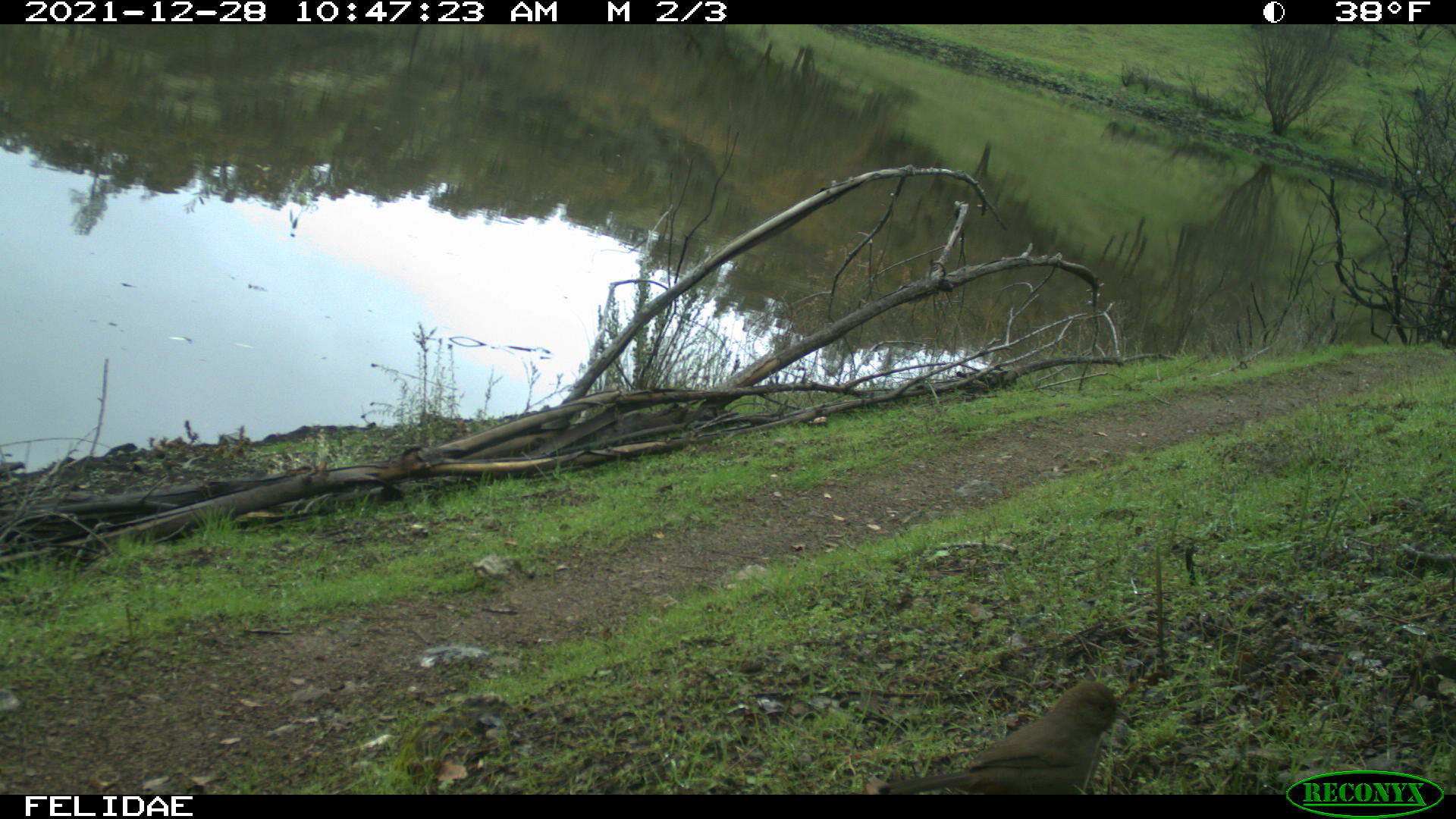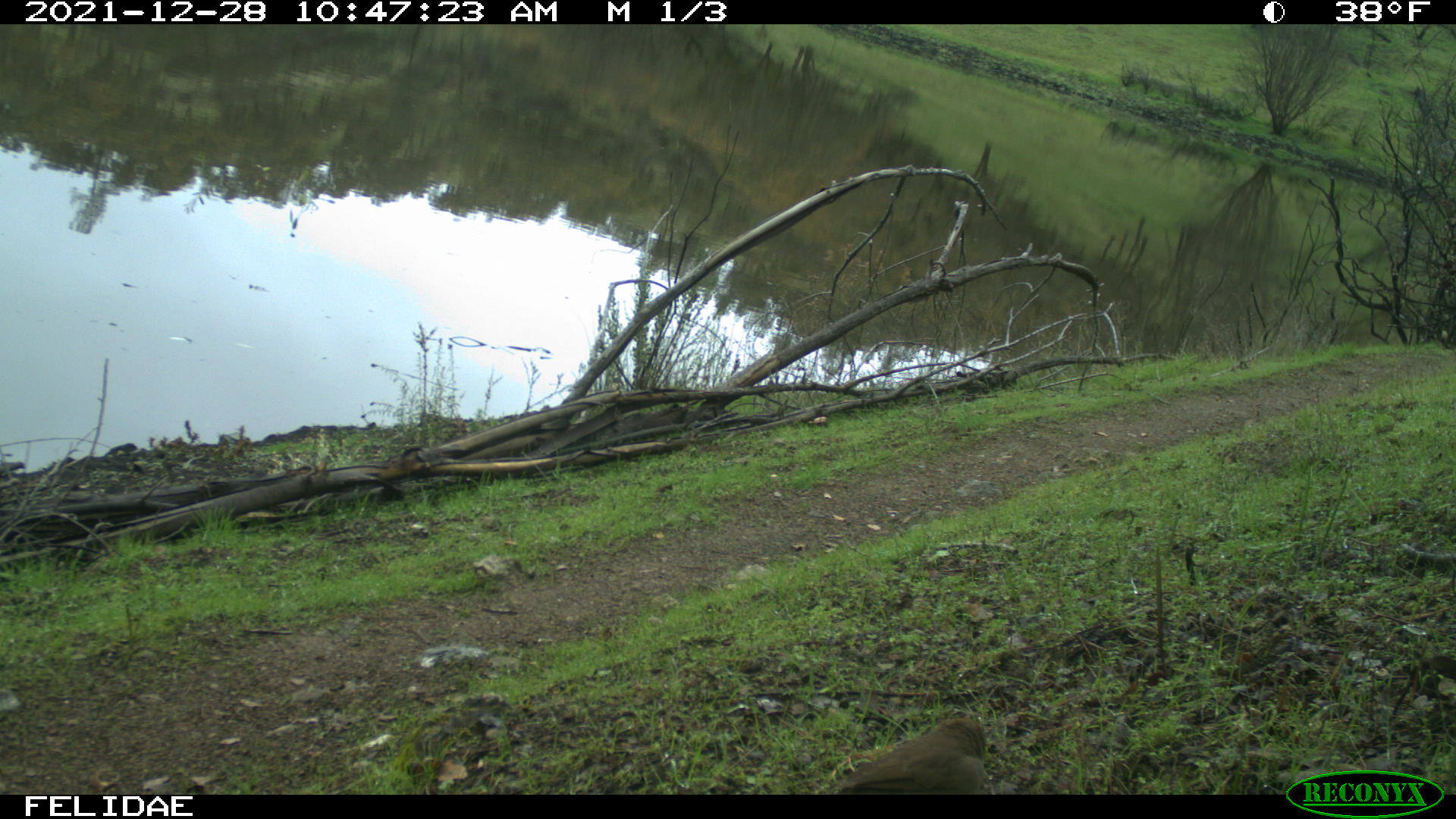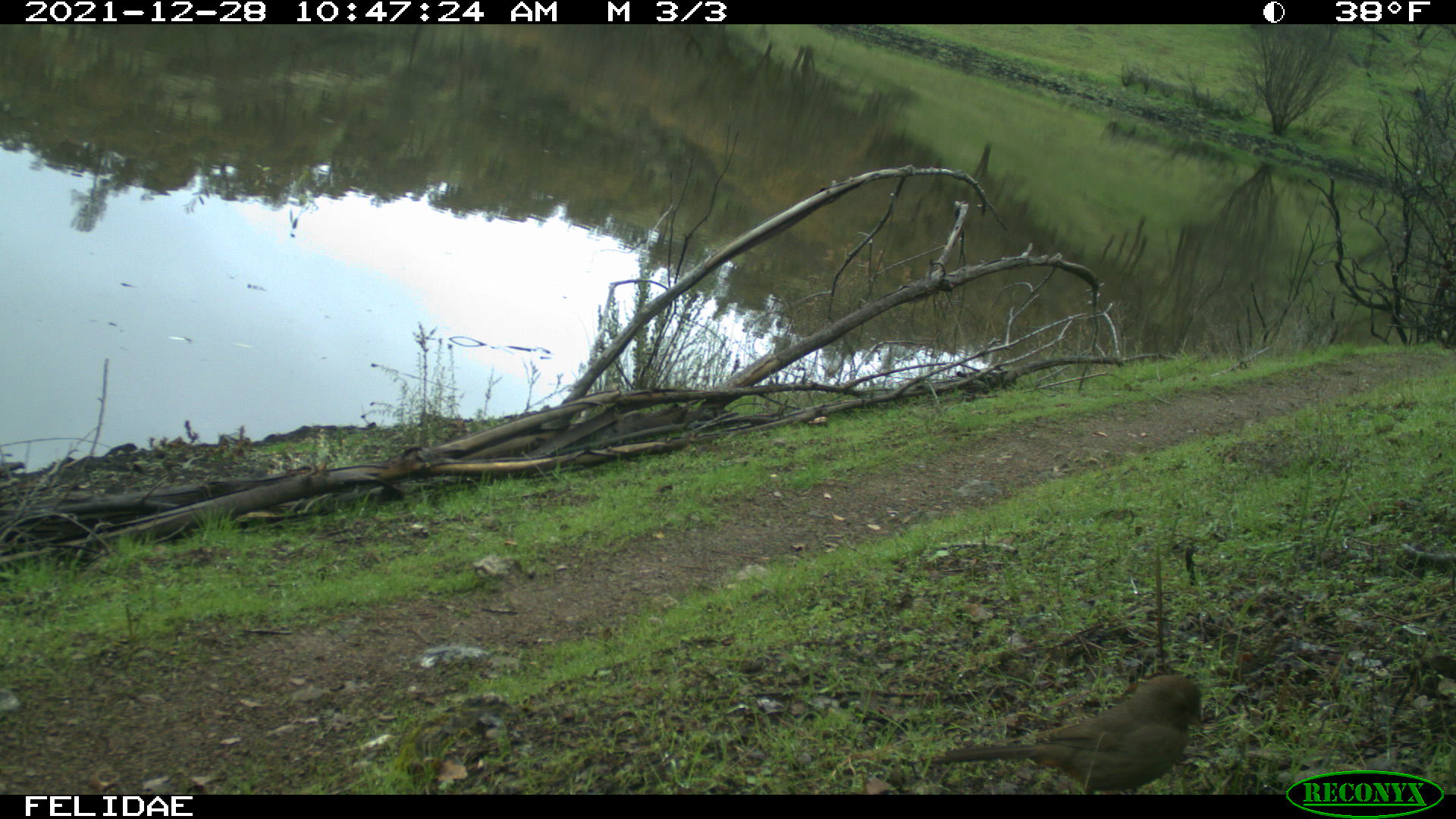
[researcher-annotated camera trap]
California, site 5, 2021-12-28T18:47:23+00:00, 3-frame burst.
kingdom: Animalia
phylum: Chordata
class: Aves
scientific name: Aves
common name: bird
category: unknown bird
Unknown bird (bird) (Aves).